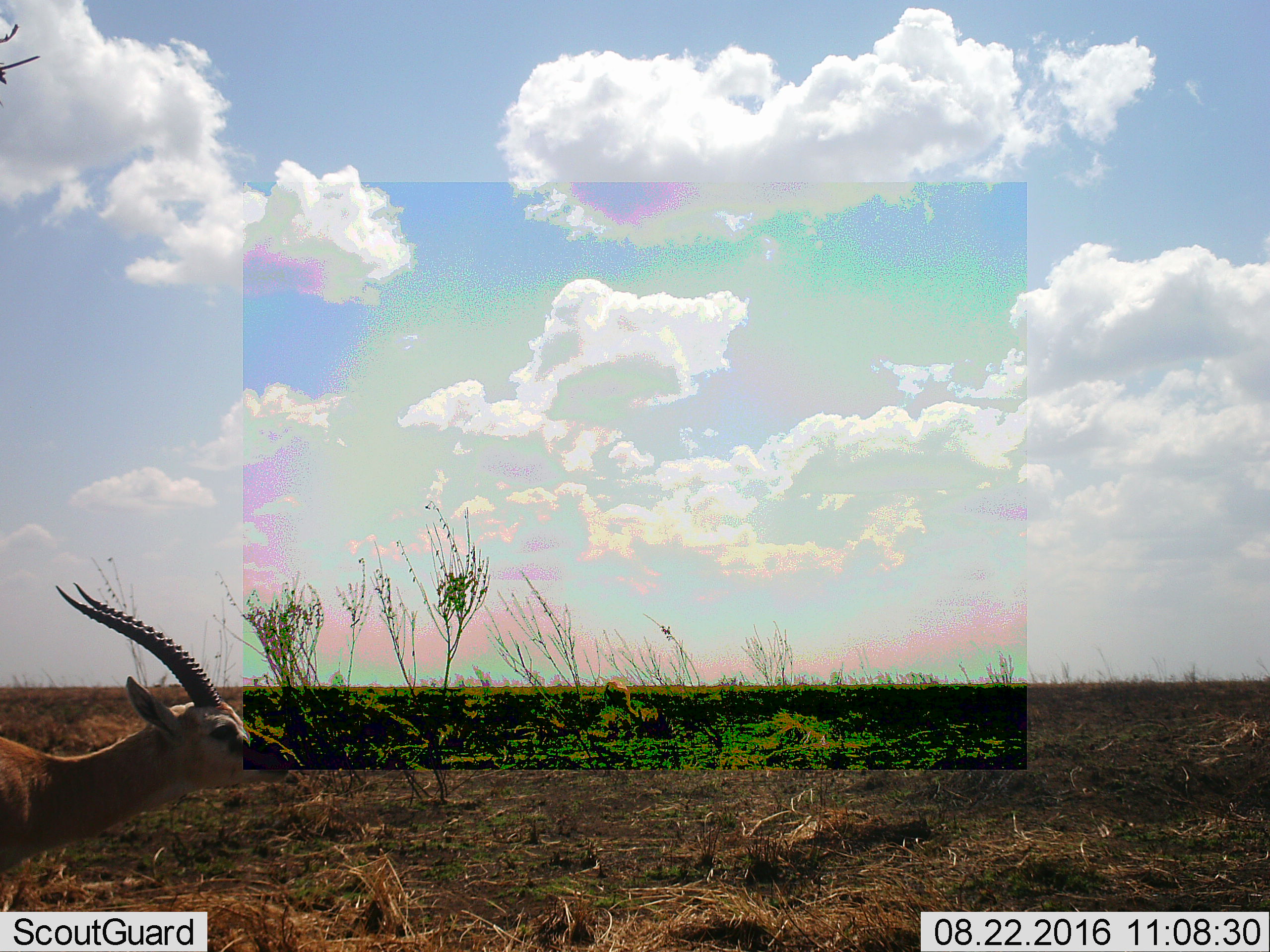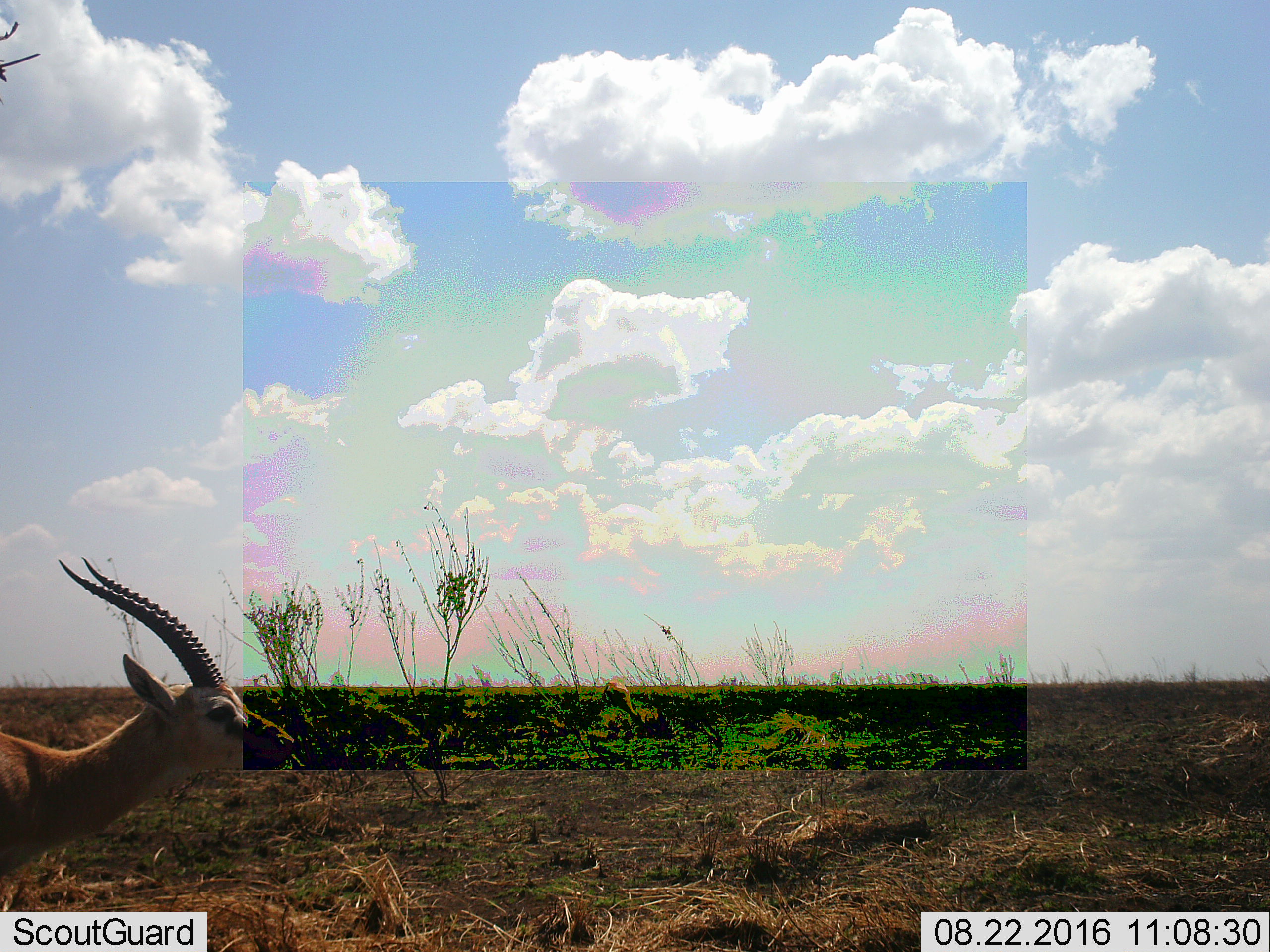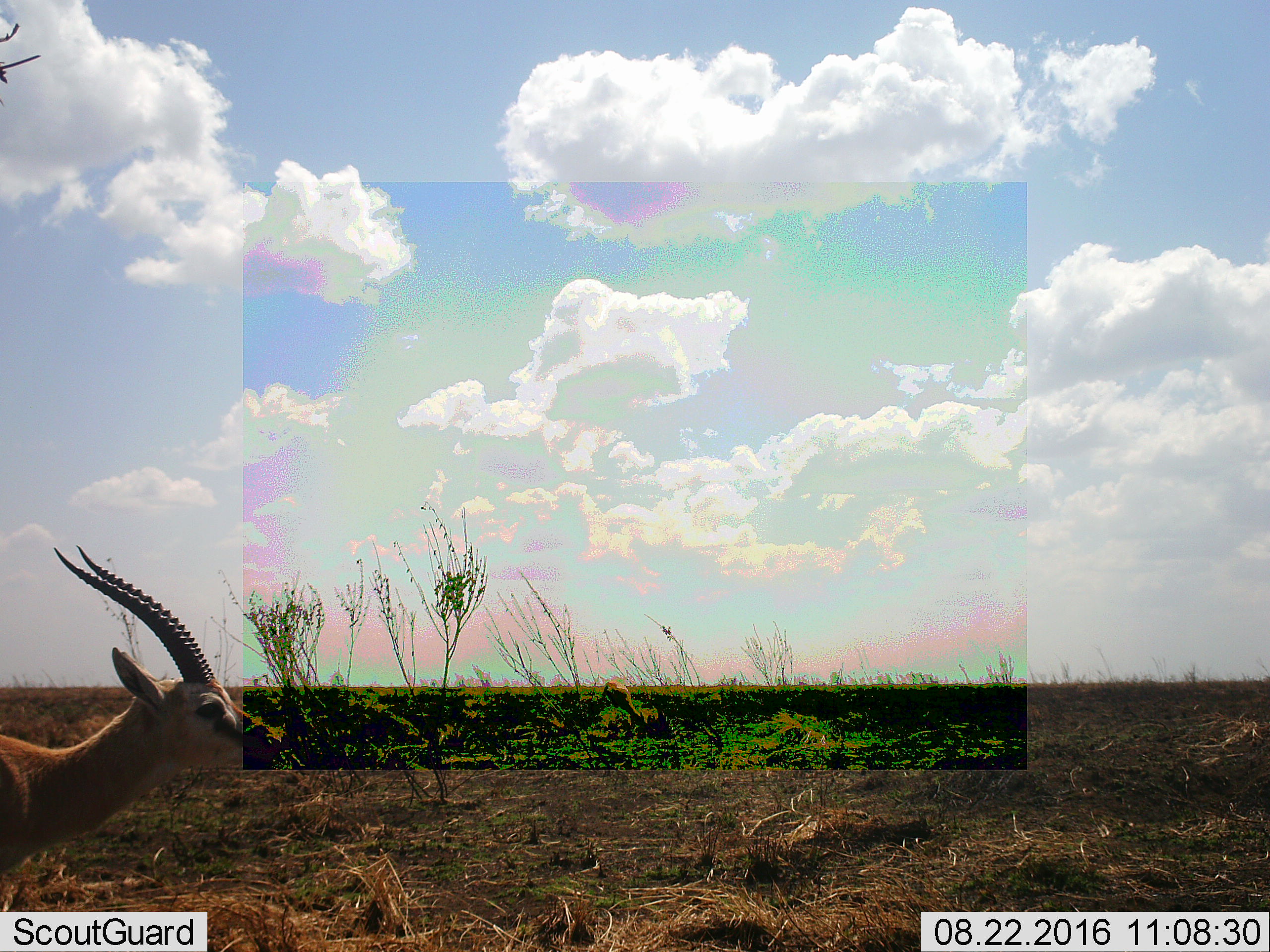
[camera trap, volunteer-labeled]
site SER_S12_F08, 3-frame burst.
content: unidentified animal